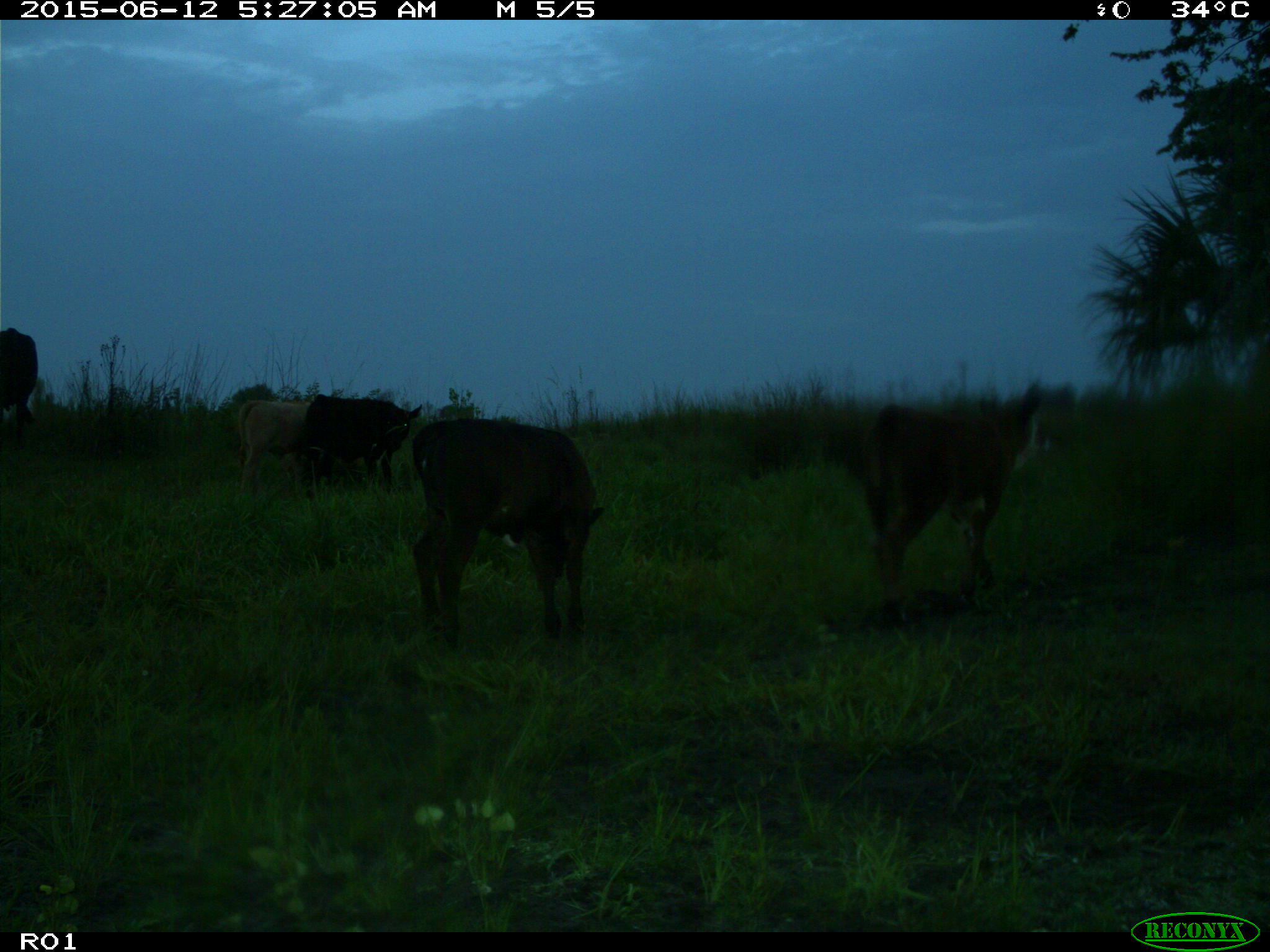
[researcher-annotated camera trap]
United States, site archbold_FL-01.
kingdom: Animalia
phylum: Chordata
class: Mammalia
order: Artiodactyla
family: Bovidae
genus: Bos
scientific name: Bos taurus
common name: domestic cow